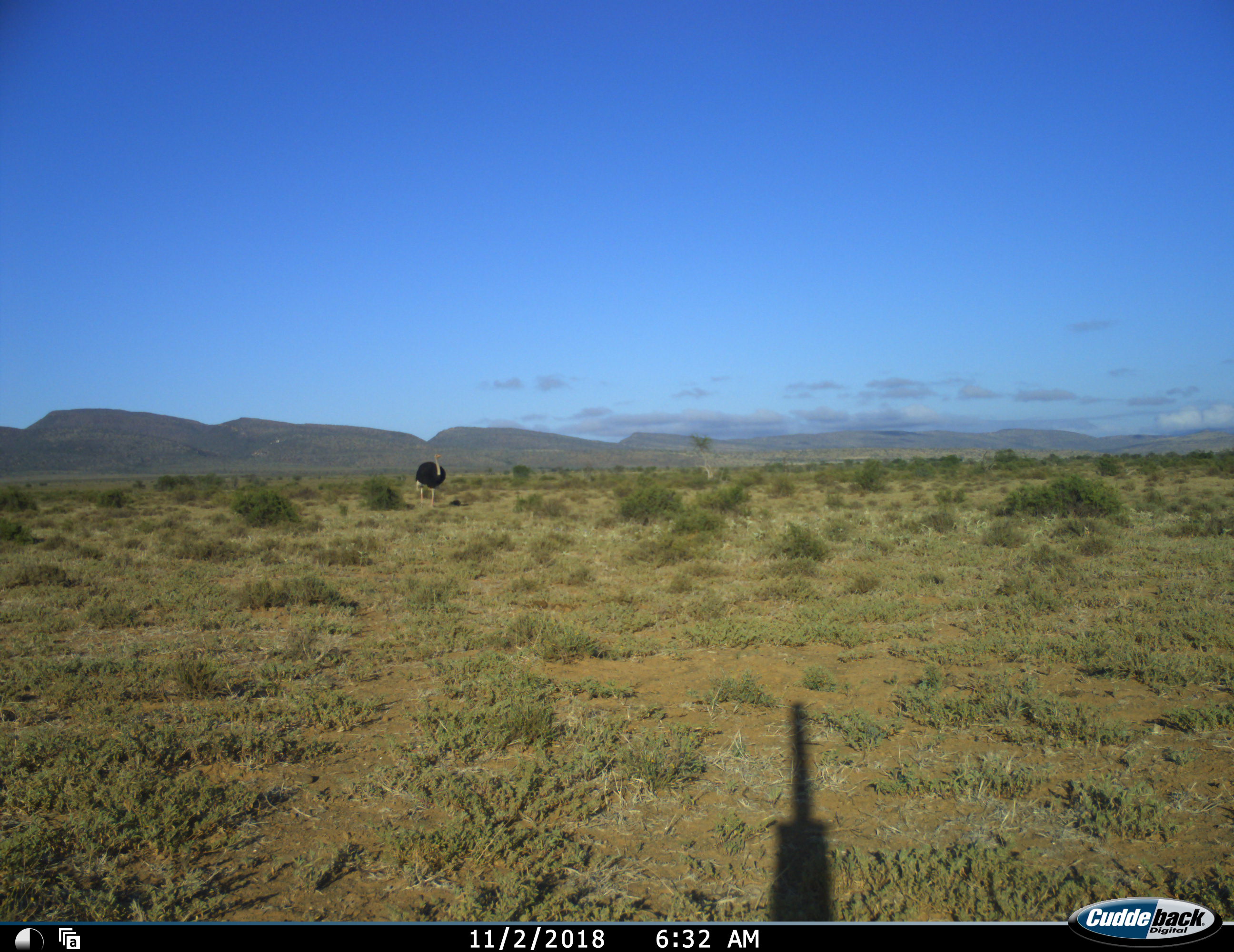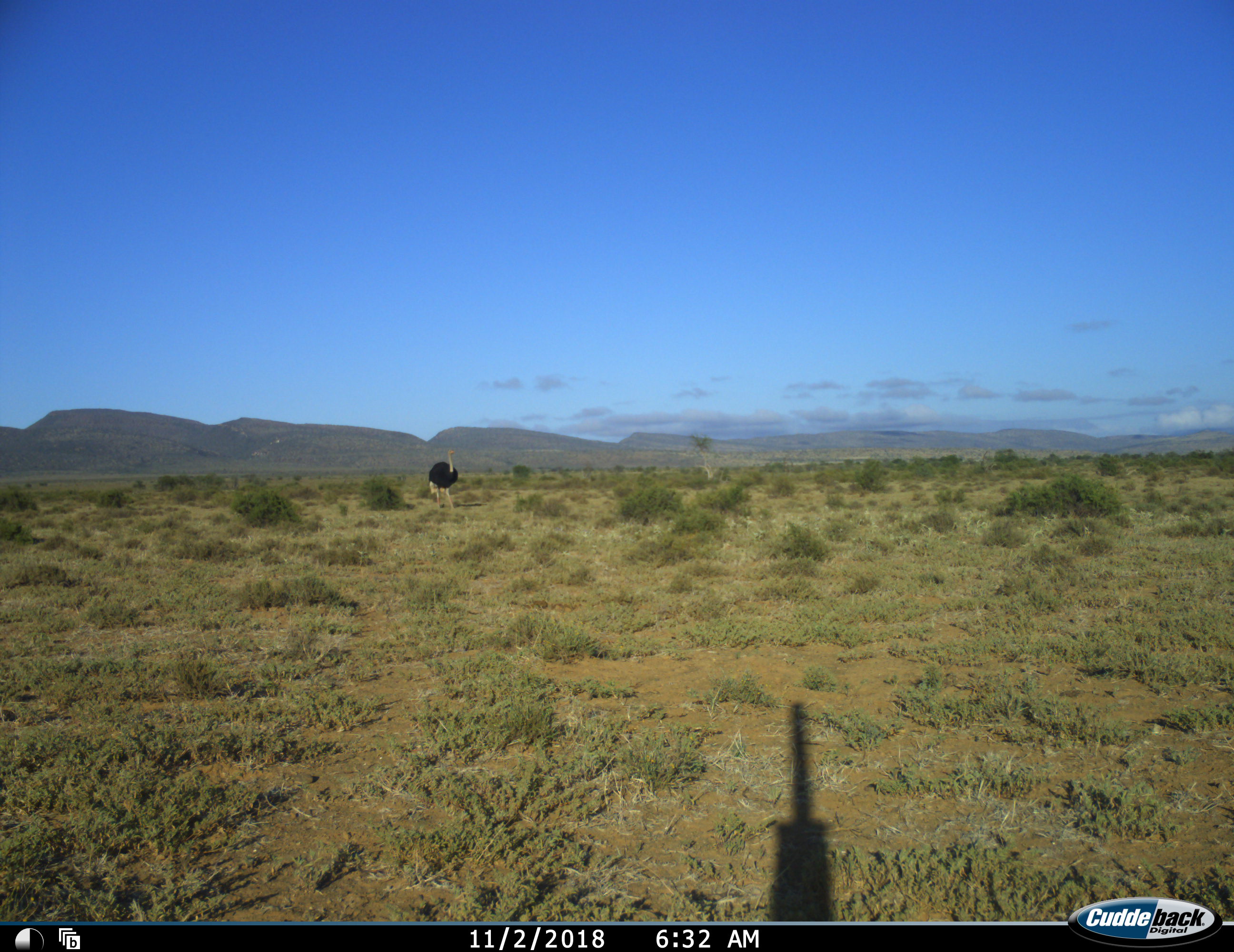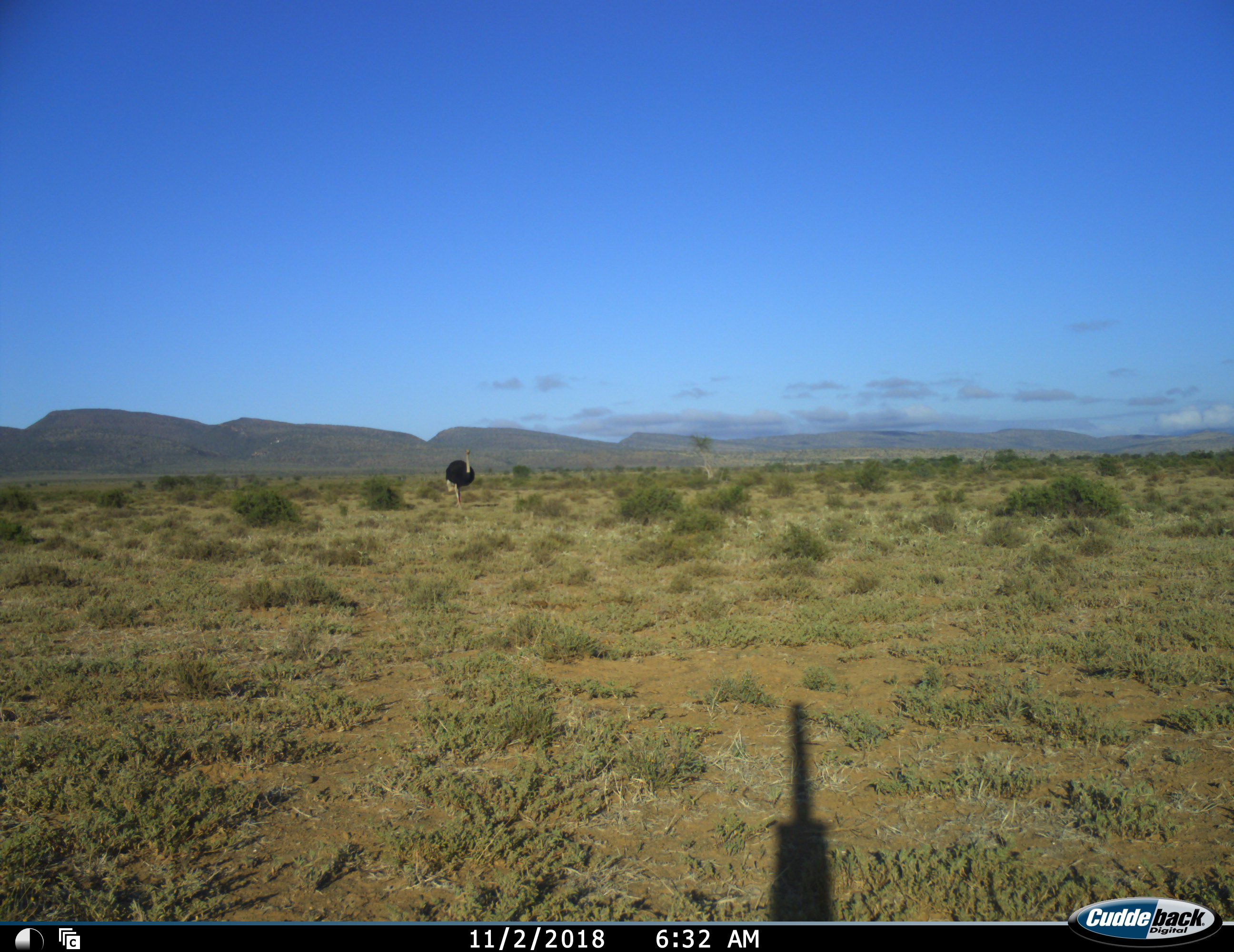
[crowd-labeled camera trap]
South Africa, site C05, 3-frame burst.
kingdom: Animalia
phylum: Chordata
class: Aves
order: Struthioniformes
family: Struthionidae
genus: Struthio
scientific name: Struthio camelus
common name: ostrich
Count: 1.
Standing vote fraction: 0%.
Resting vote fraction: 0%.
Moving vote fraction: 100%.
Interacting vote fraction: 0%.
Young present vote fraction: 0%.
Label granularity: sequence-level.